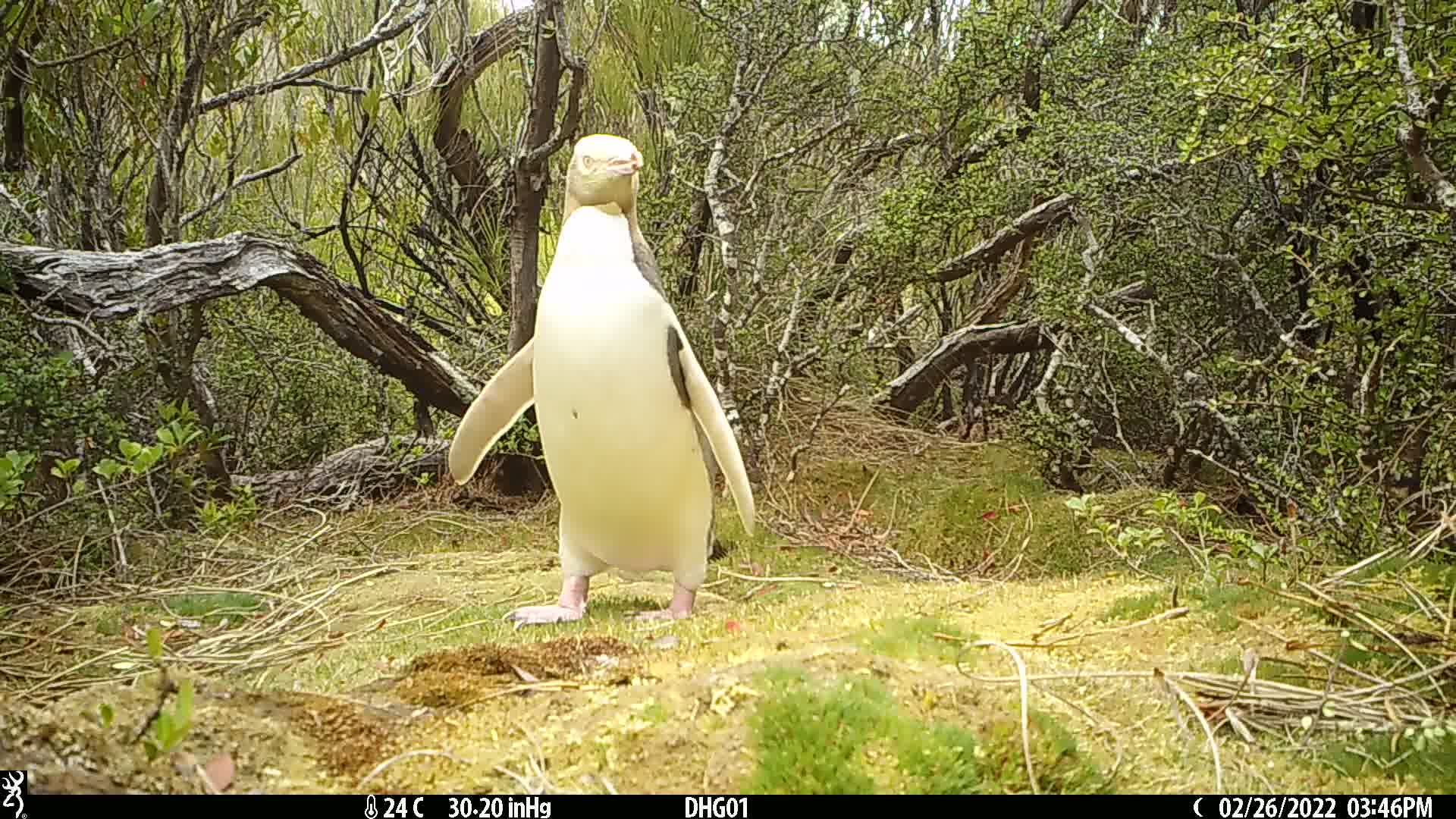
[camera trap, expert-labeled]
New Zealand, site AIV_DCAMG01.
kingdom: Animalia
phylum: Chordata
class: Aves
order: Sphenisciformes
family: Spheniscidae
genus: Megadyptes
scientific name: Megadyptes antipodes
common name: yellow-eyed penguin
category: yellow eyed penguin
Yellow eyed penguin (yellow-eyed penguin) (Megadyptes antipodes).